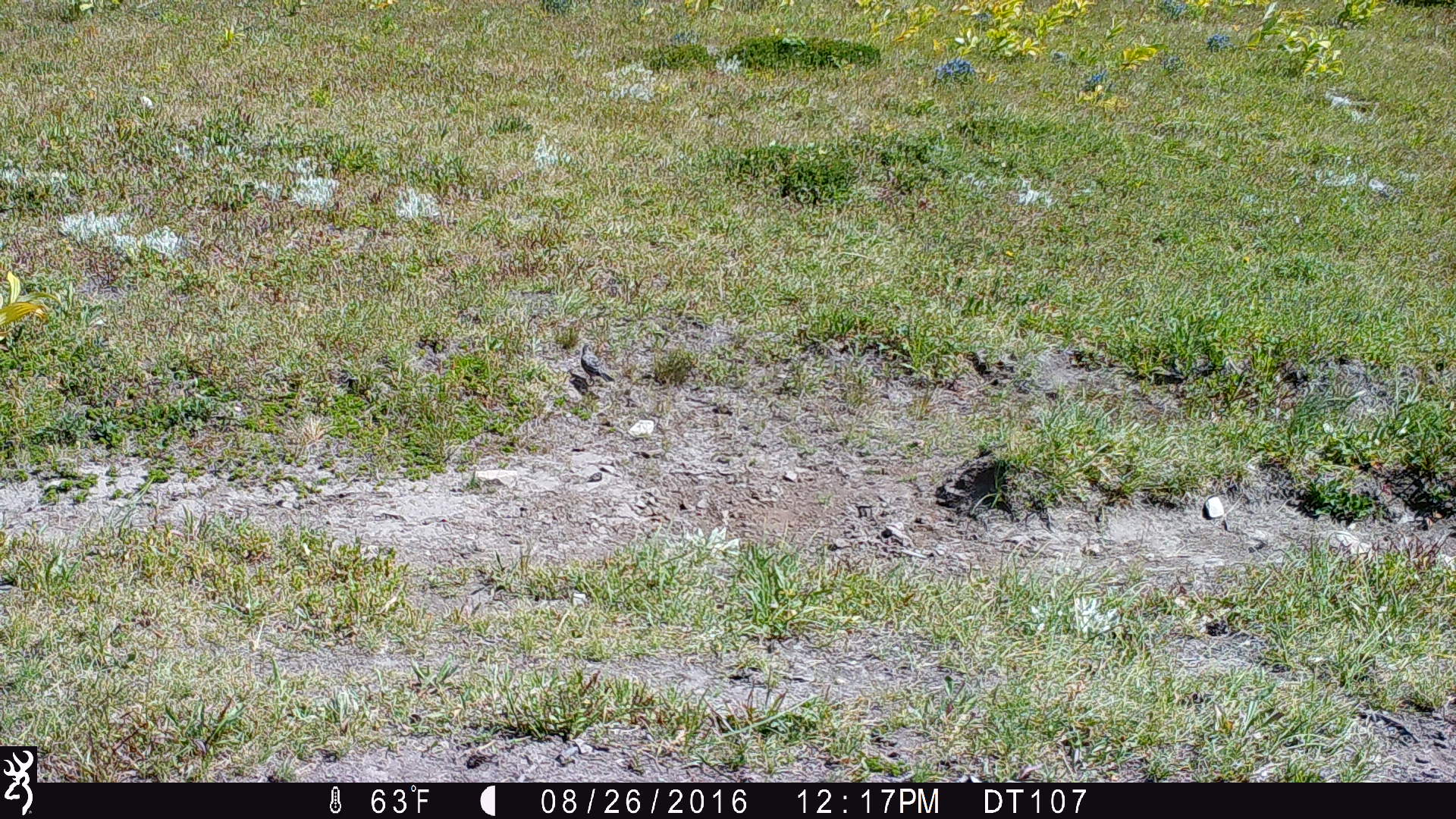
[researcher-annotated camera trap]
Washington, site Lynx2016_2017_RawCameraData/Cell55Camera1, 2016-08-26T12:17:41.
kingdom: Animalia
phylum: Chordata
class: Aves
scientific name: Aves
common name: birds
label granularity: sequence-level